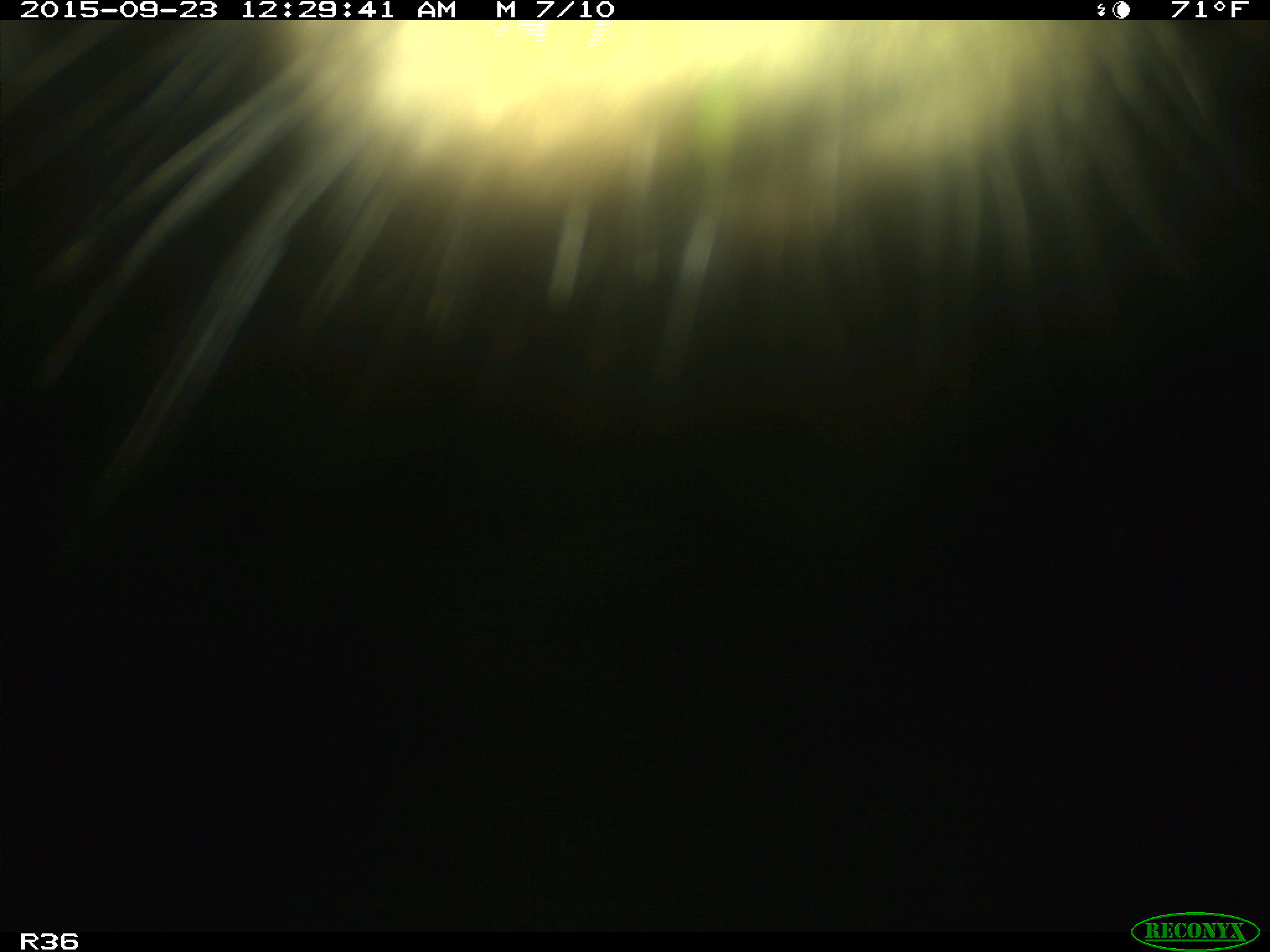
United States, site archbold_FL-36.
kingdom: Animalia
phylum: Chordata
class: Mammalia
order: Artiodactyla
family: Bovidae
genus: Bos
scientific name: Bos taurus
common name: domestic cow